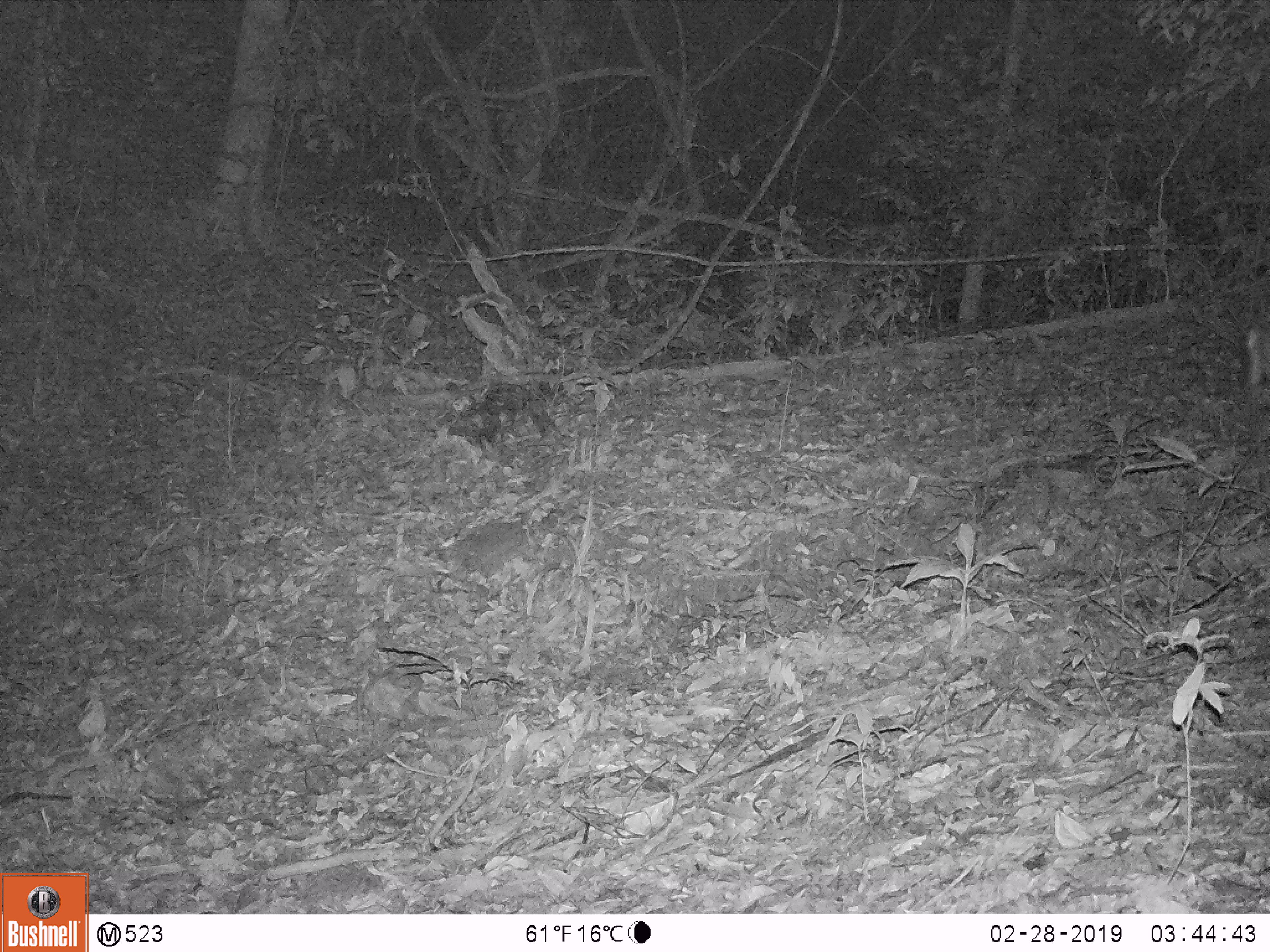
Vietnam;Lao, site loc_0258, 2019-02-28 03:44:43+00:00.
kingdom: Animalia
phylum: Chordata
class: Mammalia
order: Artiodactyla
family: Cervidae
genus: Muntiacus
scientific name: Muntiacus rooseveltorum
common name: roosevelt's muntjac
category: roosevelts muntjac group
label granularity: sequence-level